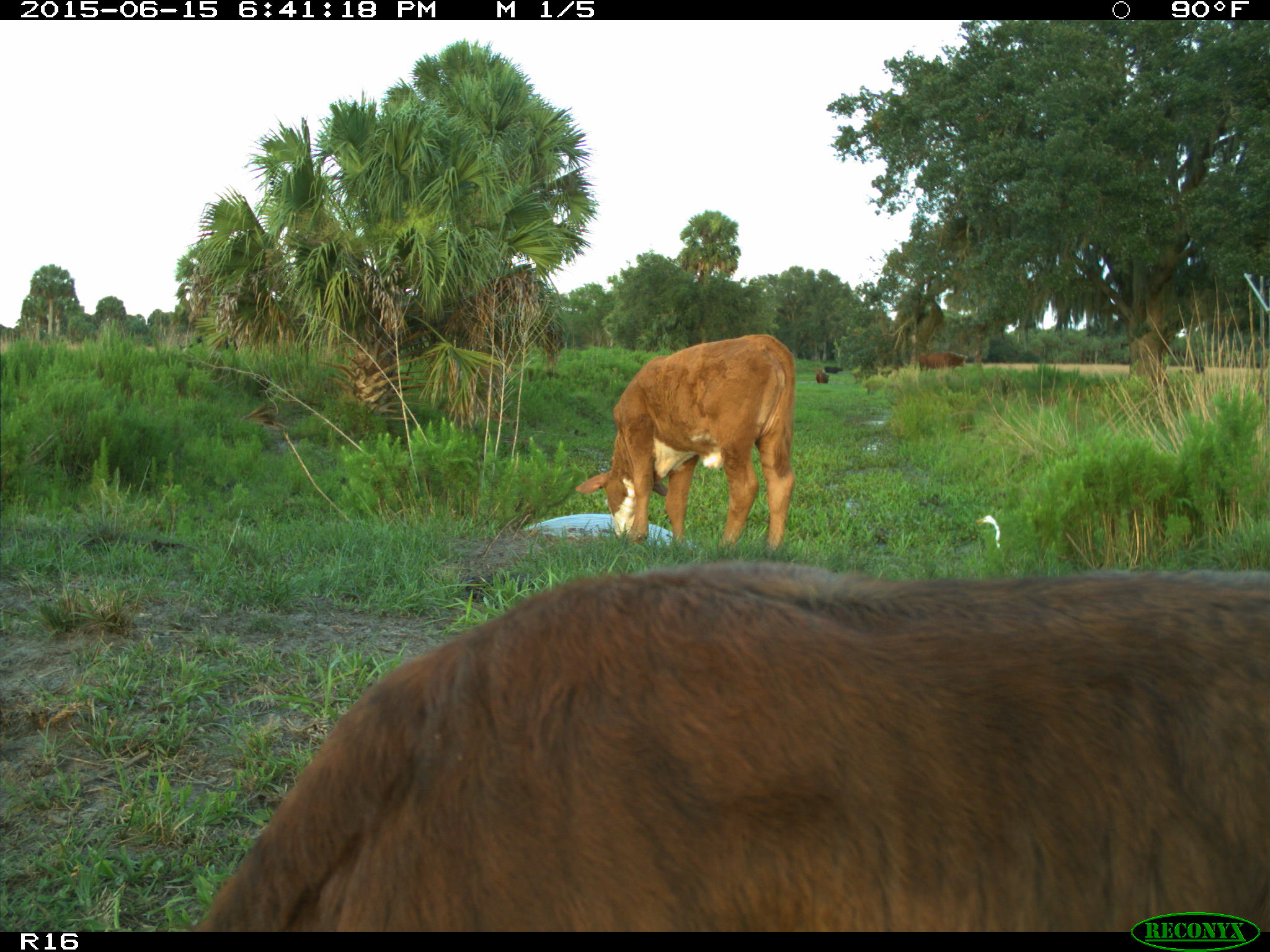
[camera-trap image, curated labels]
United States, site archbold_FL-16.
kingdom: Animalia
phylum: Chordata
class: Mammalia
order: Artiodactyla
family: Bovidae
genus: Bos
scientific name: Bos taurus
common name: domestic cow